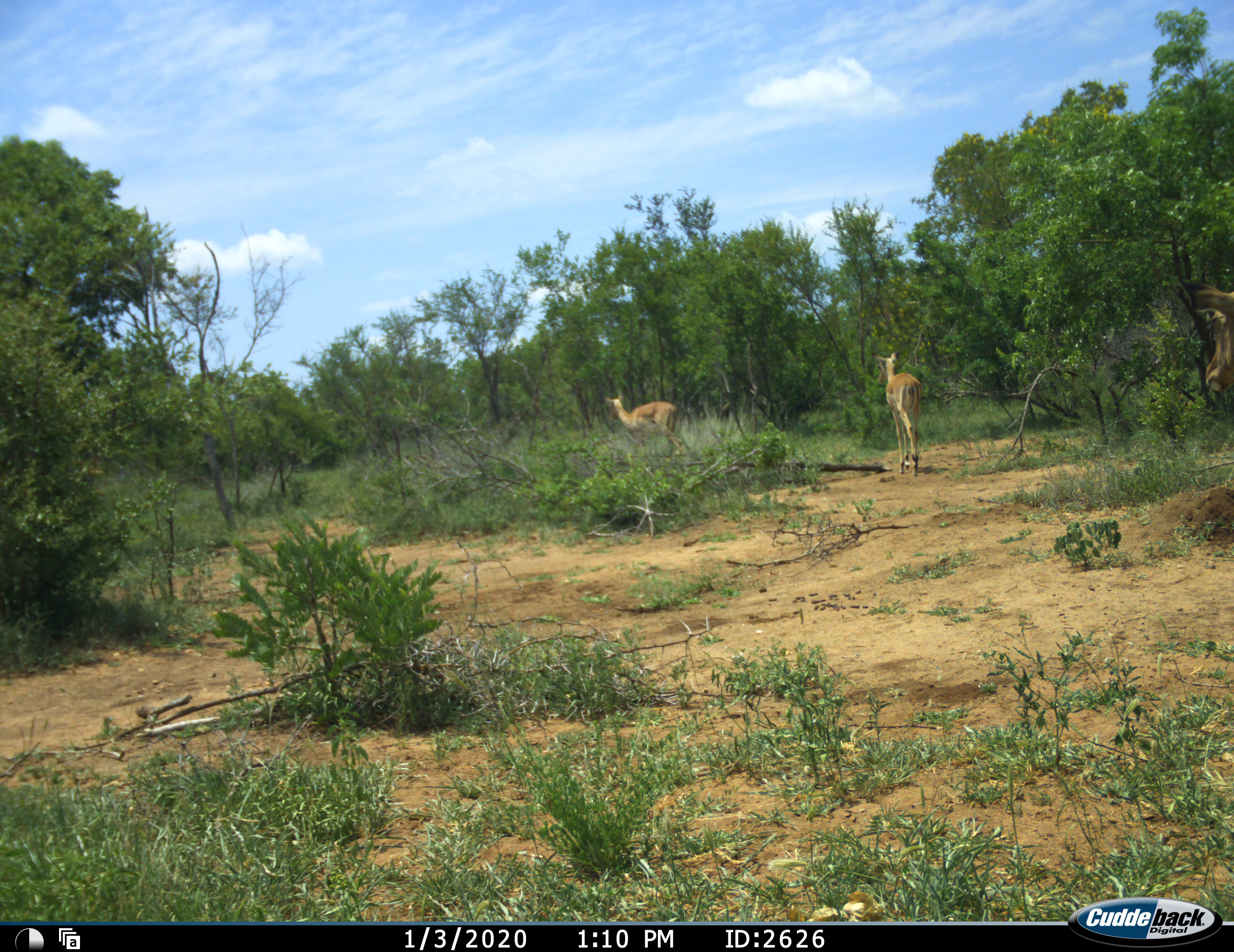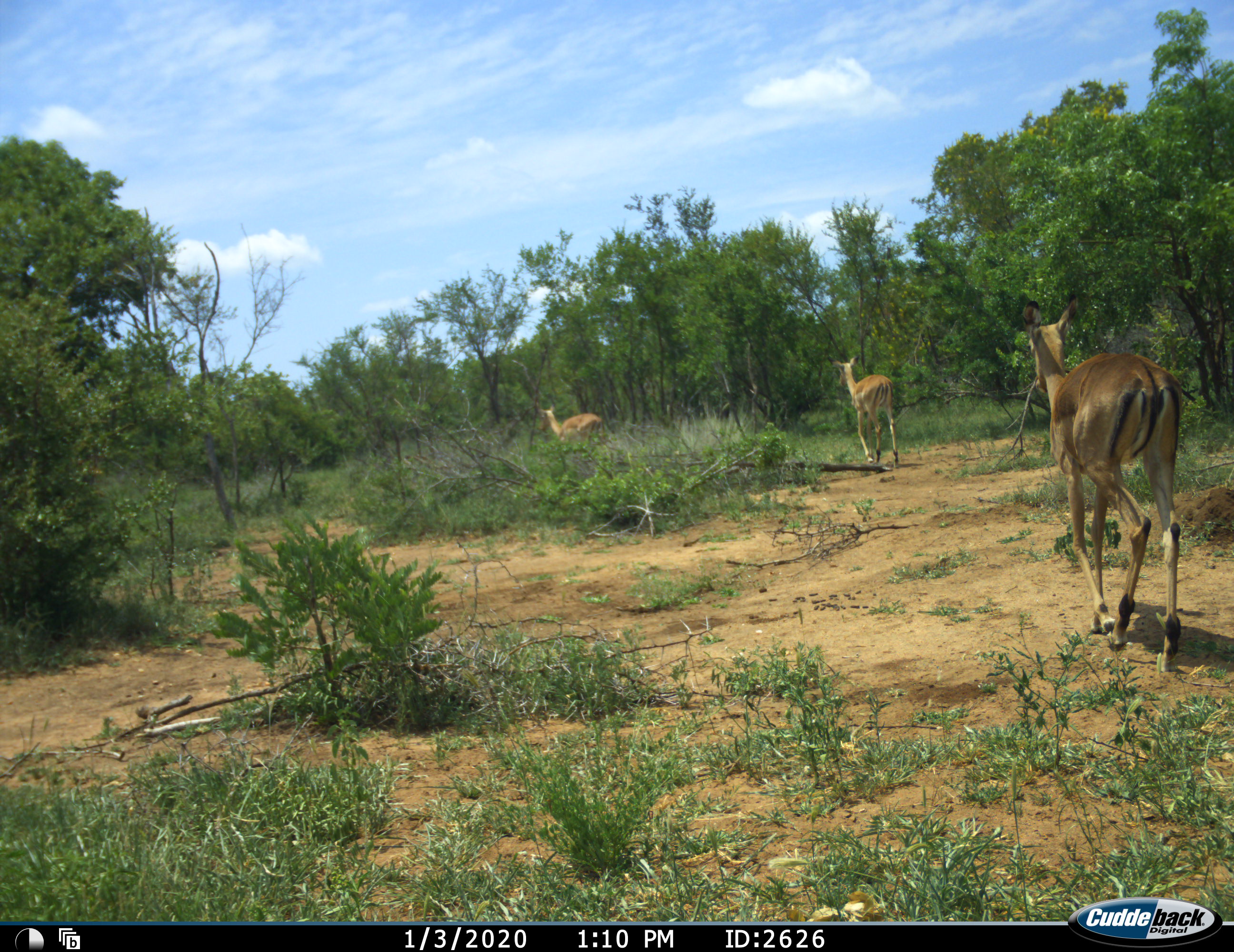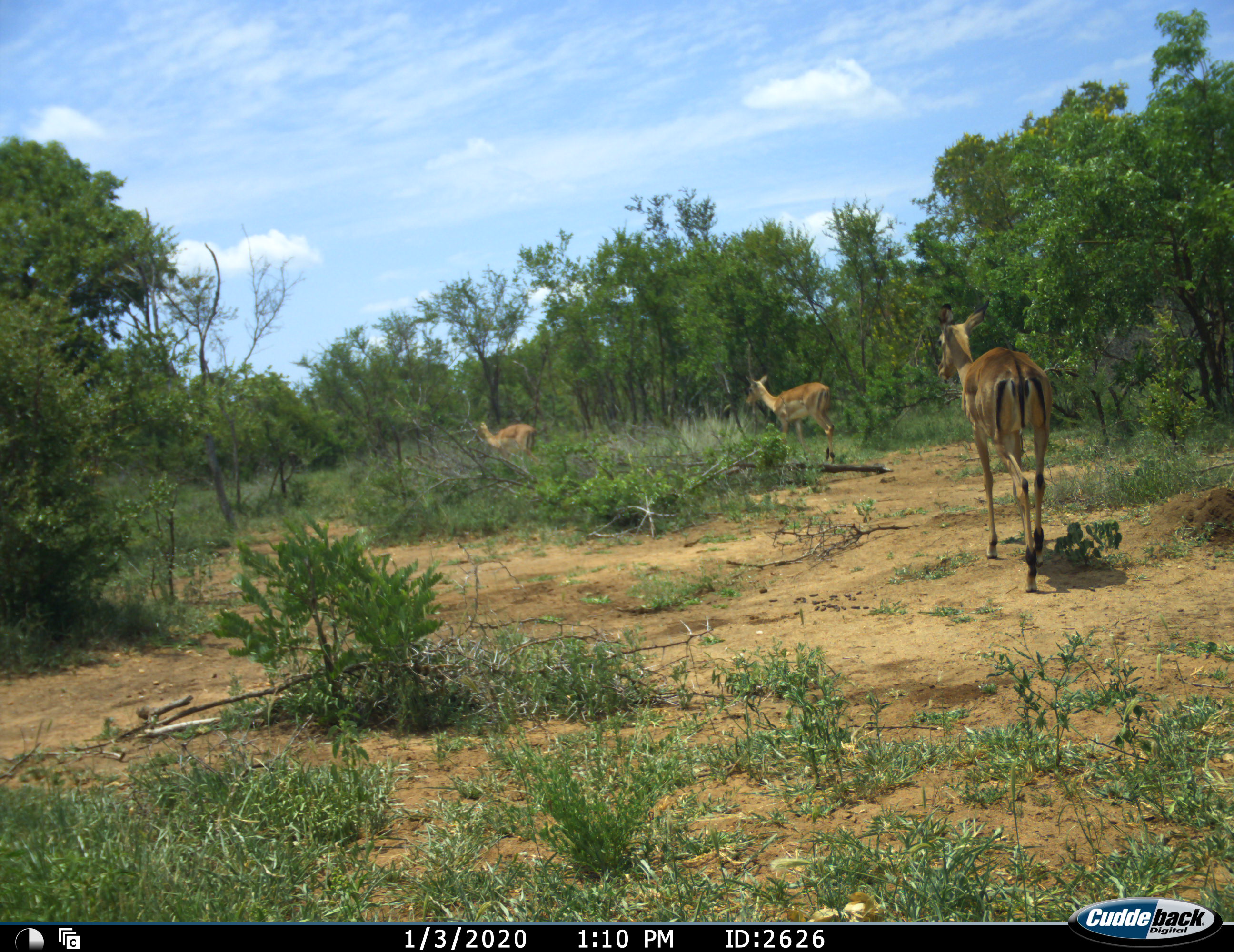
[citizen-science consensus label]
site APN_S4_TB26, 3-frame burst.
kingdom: Animalia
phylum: Chordata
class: Mammalia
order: Artiodactyla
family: Bovidae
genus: Aepyceros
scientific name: Aepyceros melampus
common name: impala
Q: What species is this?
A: Impala (Aepyceros melampus).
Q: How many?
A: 3.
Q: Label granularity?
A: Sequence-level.